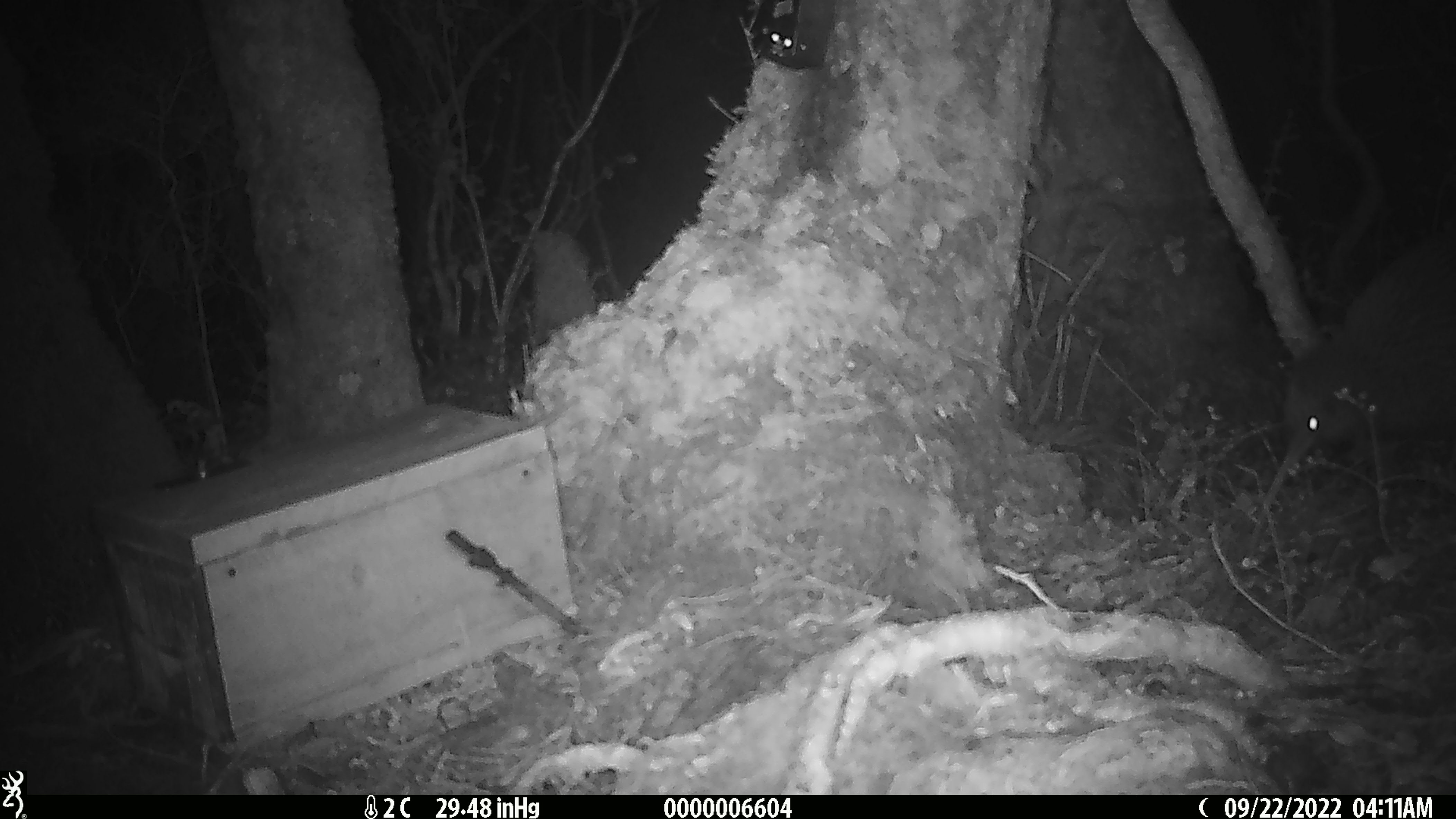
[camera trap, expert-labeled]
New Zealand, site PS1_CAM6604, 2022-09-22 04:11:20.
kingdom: Animalia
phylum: Chordata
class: Aves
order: Apterygiformes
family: Apterygidae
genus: Apteryx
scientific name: Apteryx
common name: kiwi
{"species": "kiwi (Apteryx)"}